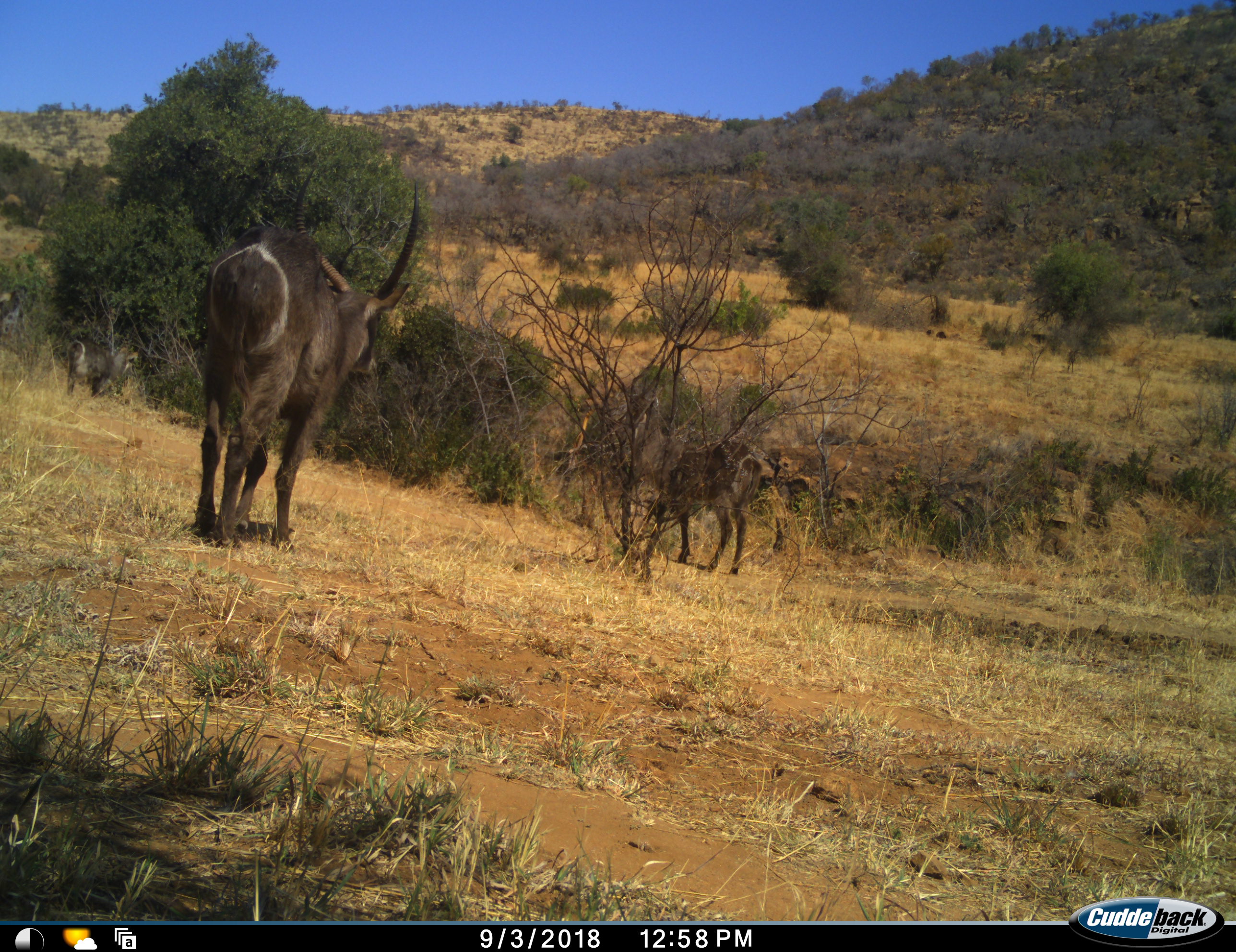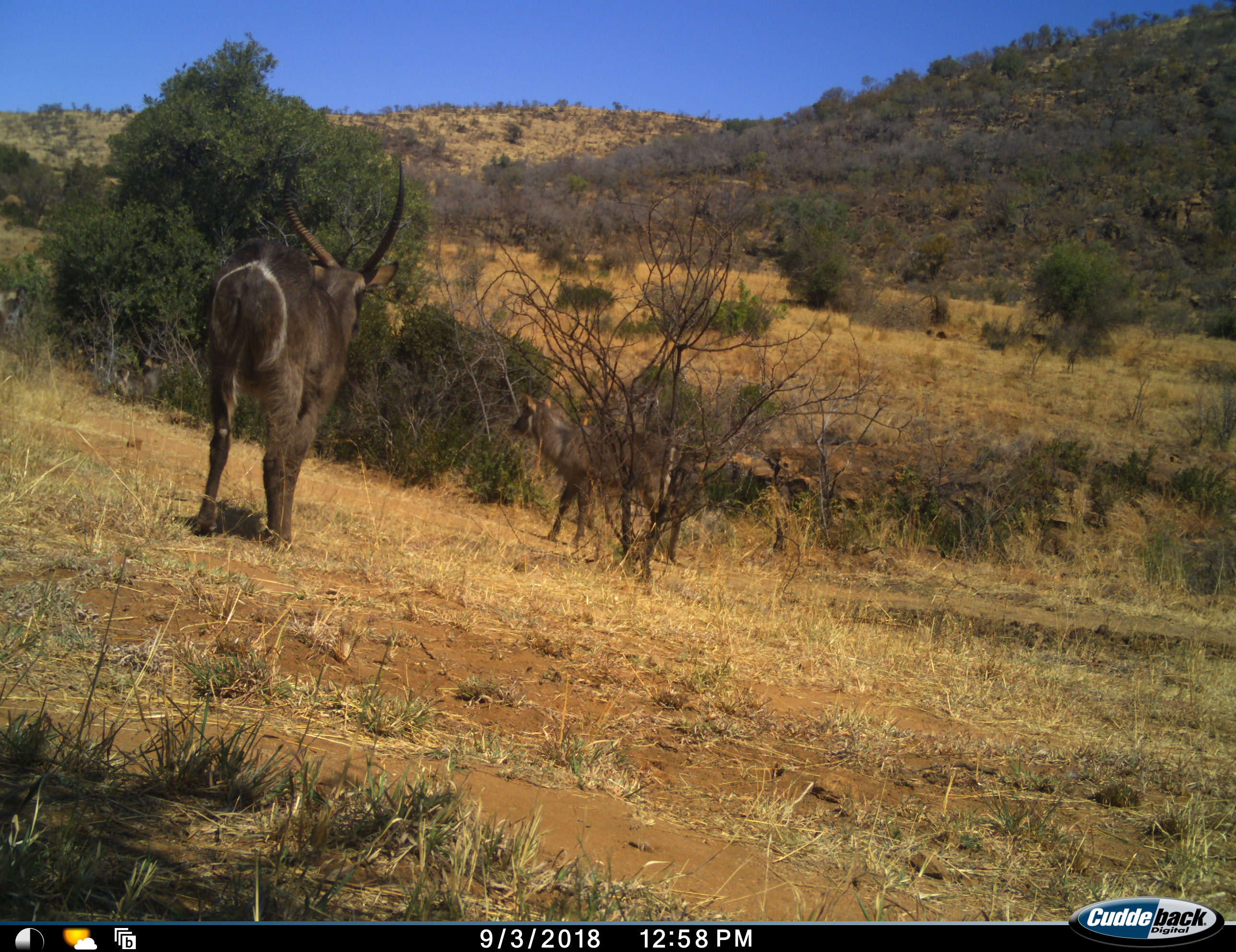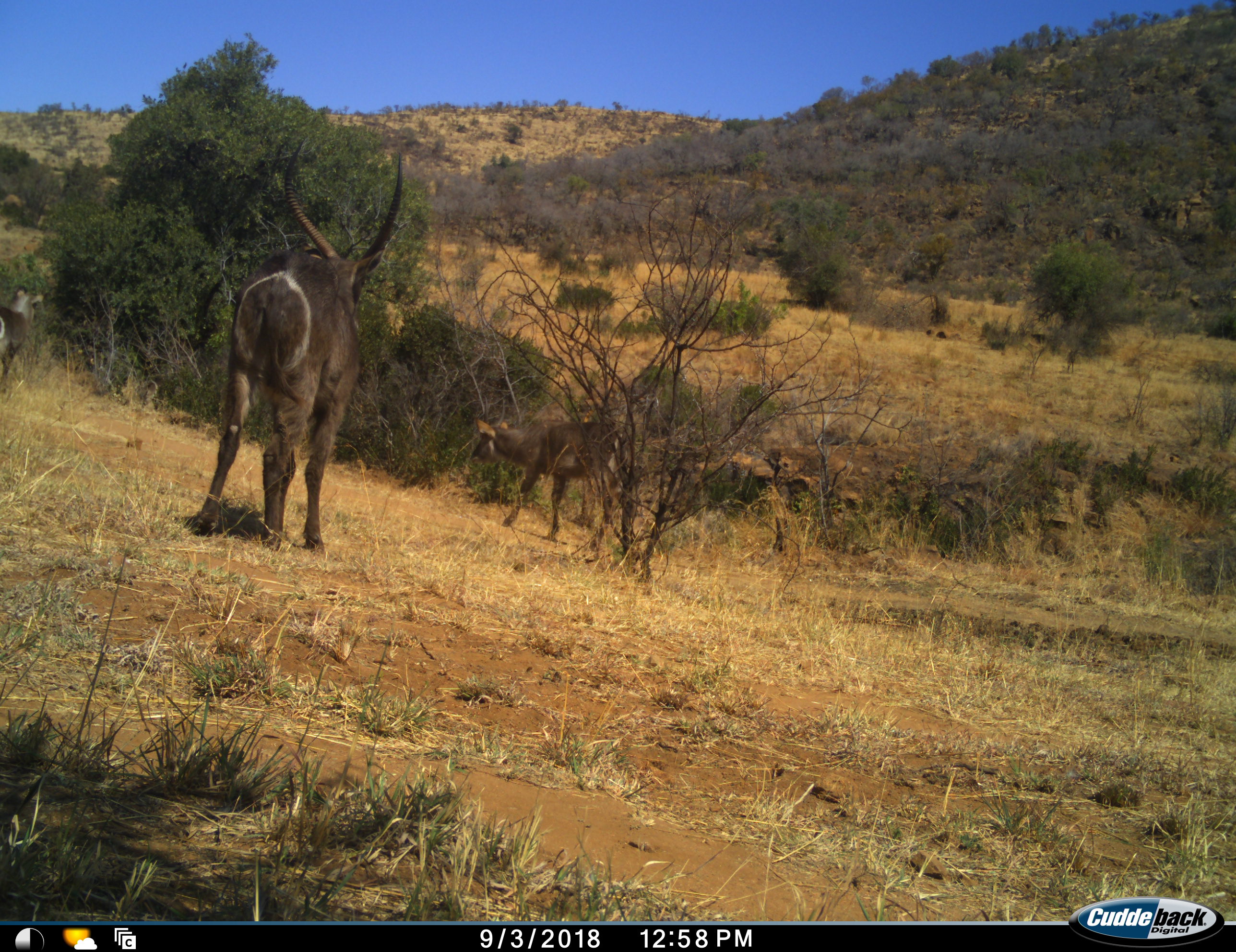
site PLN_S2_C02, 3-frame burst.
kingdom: Animalia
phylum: Chordata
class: Mammalia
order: Artiodactyla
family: Bovidae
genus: Kobus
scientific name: Kobus ellipsiprymnus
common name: waterbuck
Waterbuck (Kobus ellipsiprymnus), count 3. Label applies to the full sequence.